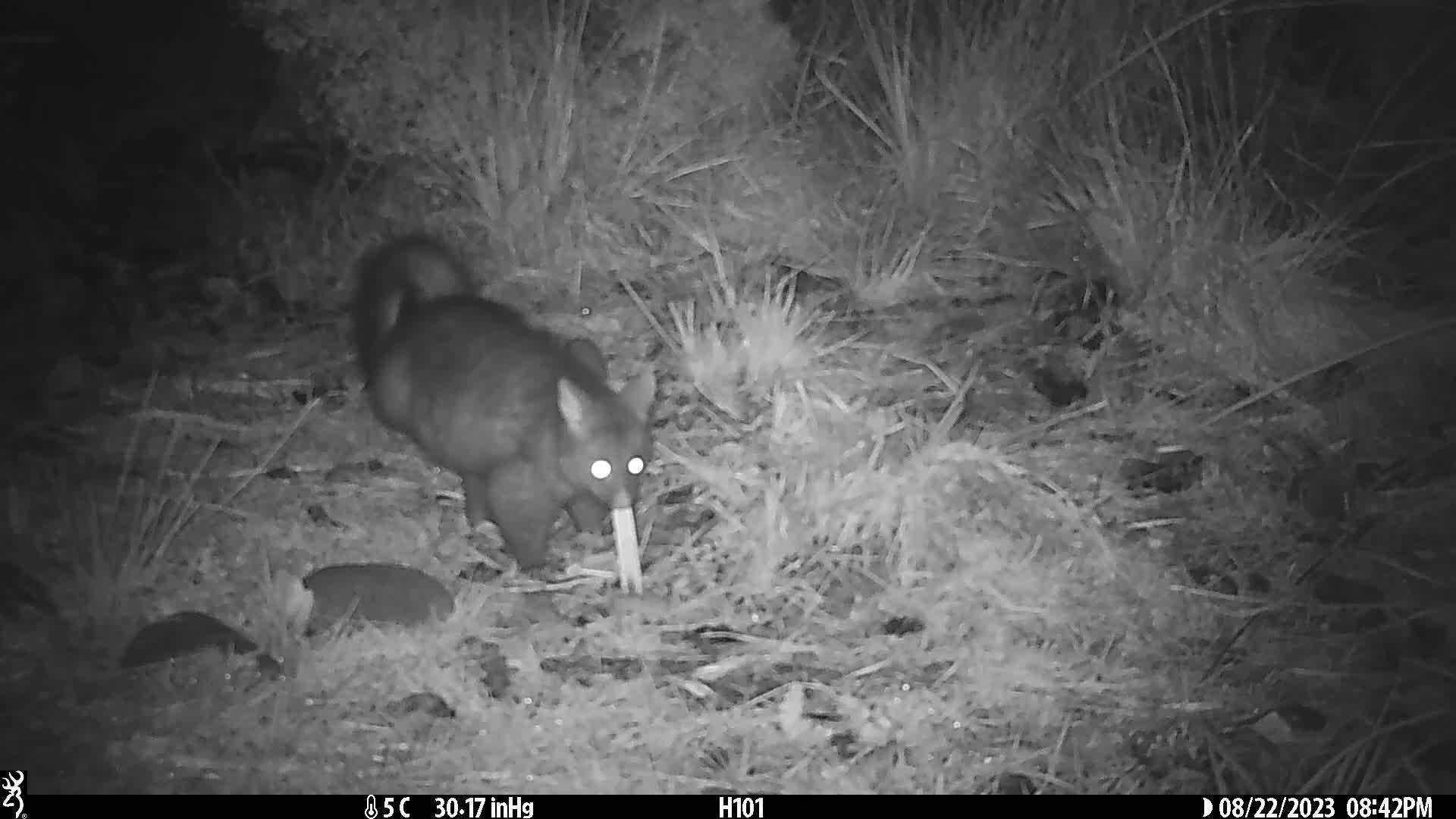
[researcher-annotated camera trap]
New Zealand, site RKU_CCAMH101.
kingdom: Animalia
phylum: Chordata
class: Mammalia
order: Diprotodontia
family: Phalangeridae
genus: Trichosurus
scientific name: Trichosurus vulpecula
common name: common brushtail possum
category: possum